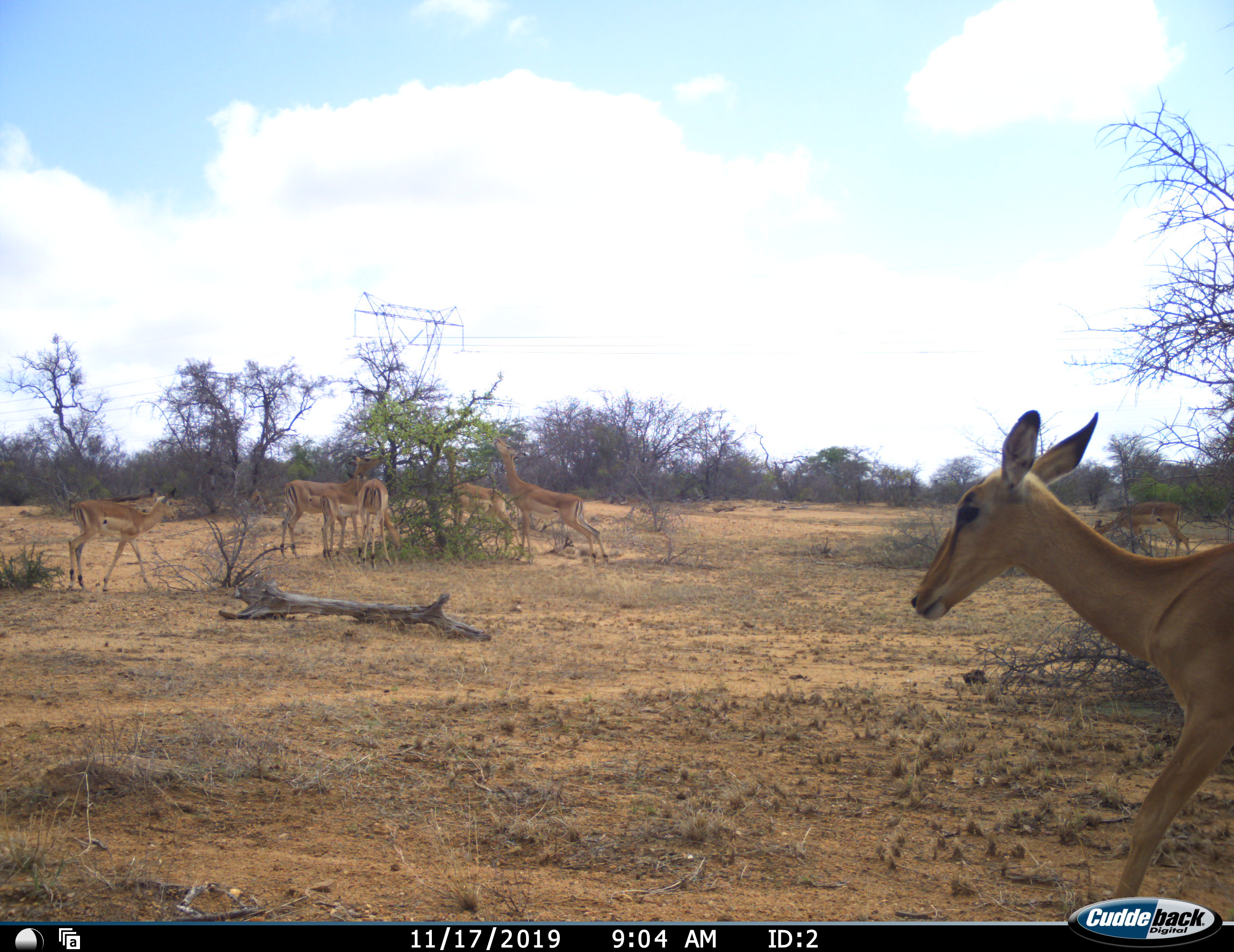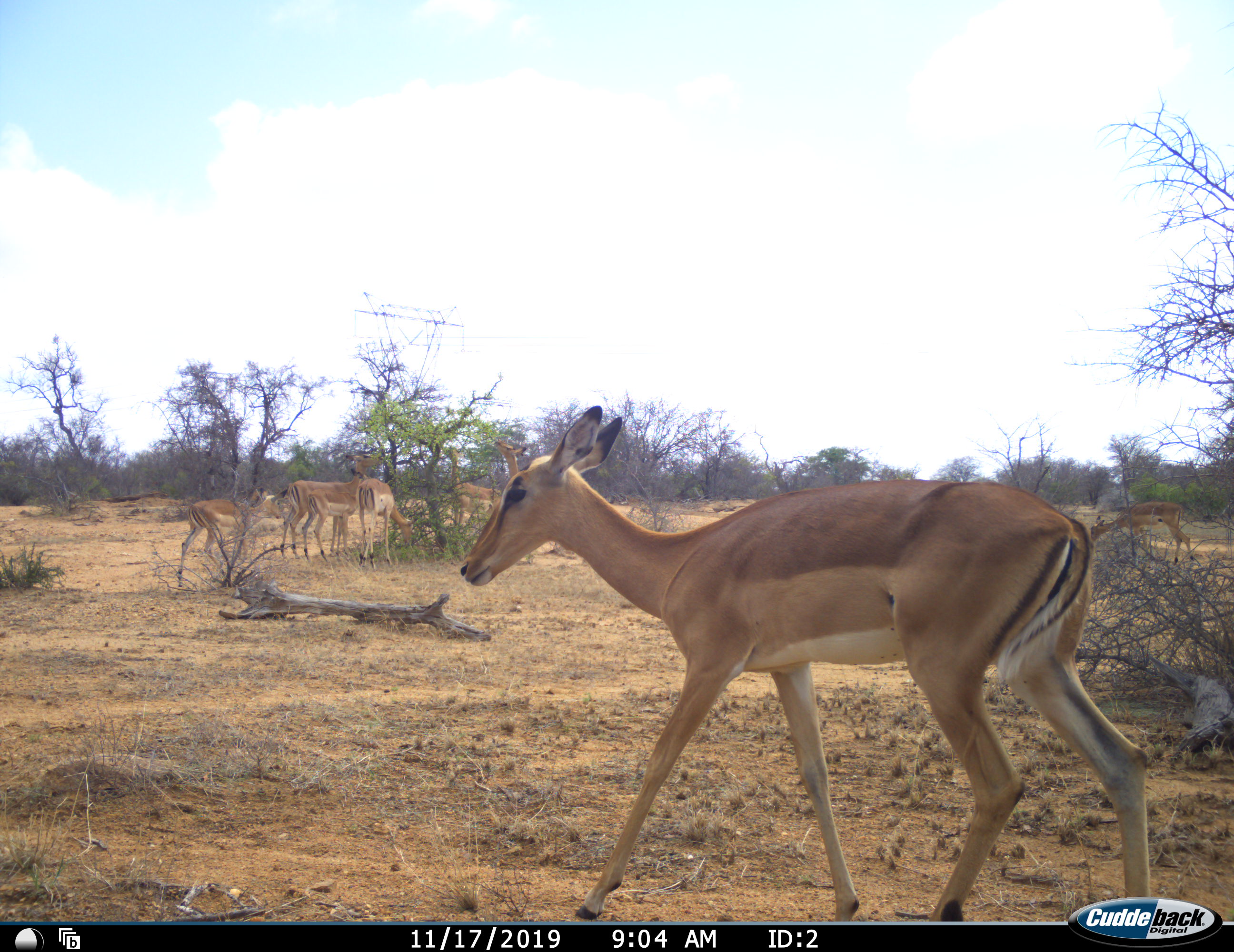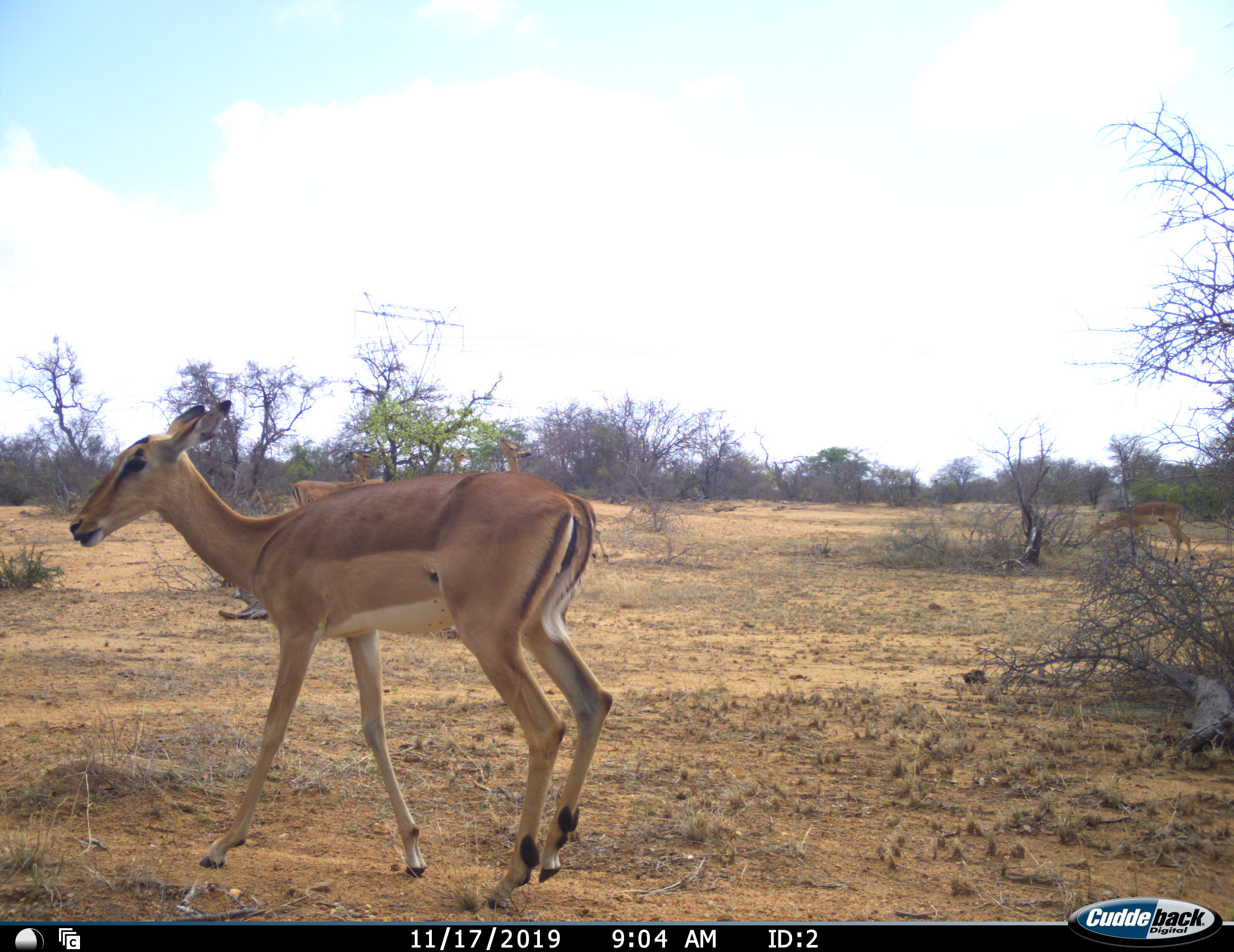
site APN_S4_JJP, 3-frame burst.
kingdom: Animalia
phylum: Chordata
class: Mammalia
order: Artiodactyla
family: Bovidae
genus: Aepyceros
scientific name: Aepyceros melampus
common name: impala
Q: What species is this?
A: Impala (Aepyceros melampus).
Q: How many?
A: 8.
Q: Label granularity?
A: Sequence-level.